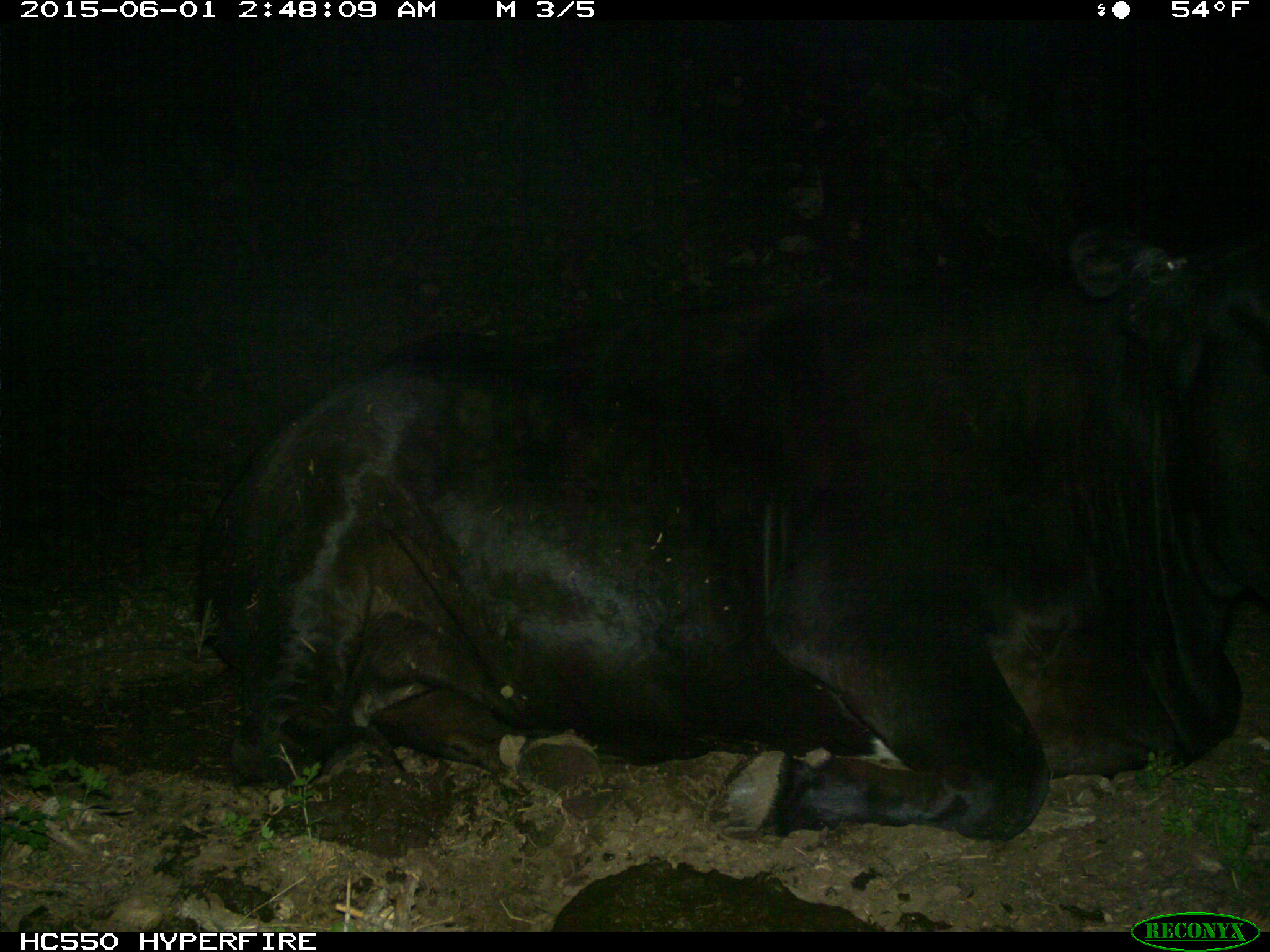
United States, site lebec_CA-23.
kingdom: Animalia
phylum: Chordata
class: Mammalia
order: Artiodactyla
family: Bovidae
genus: Bos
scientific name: Bos taurus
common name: domestic cow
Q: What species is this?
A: Bos taurus (domestic cow).